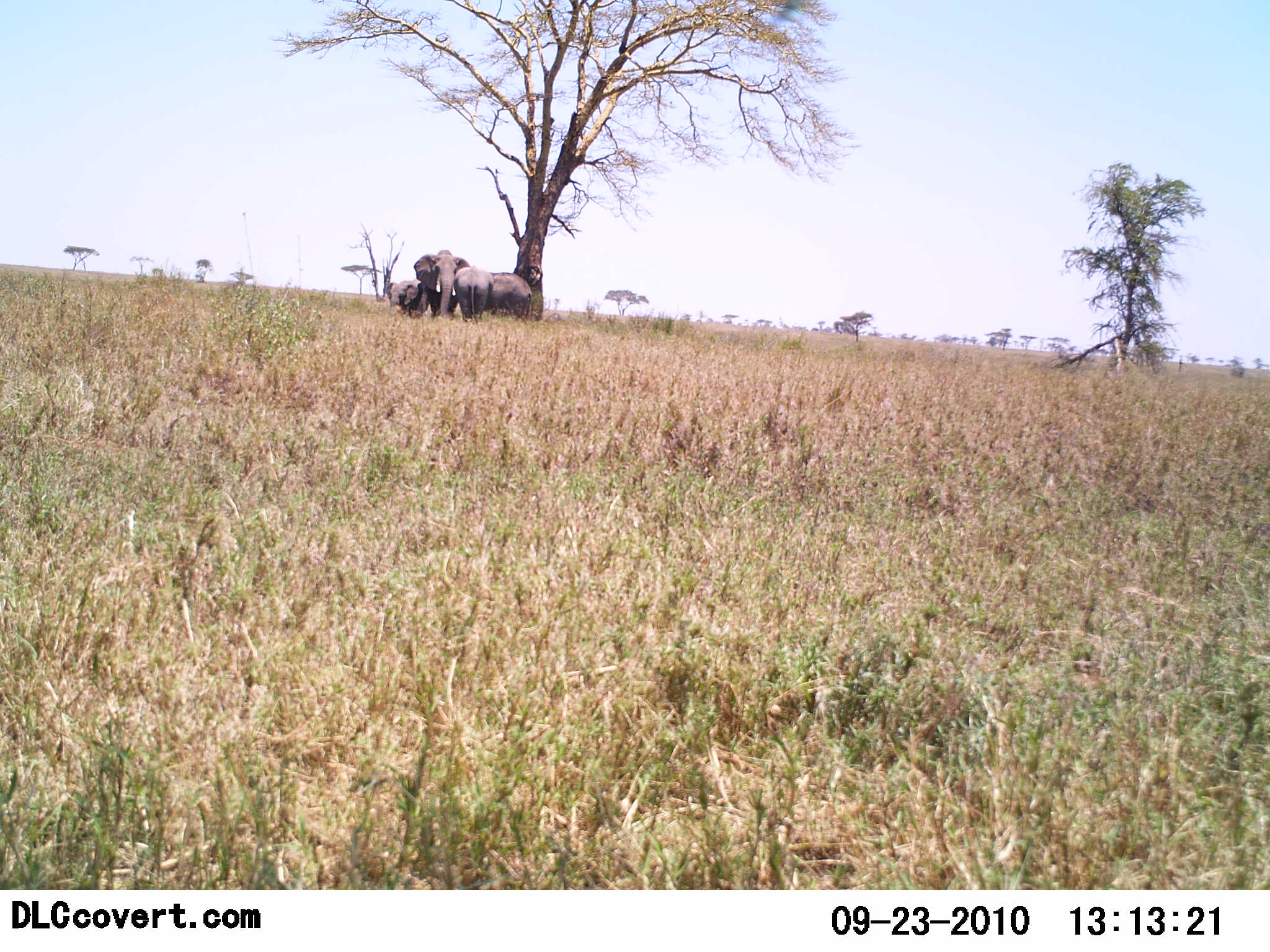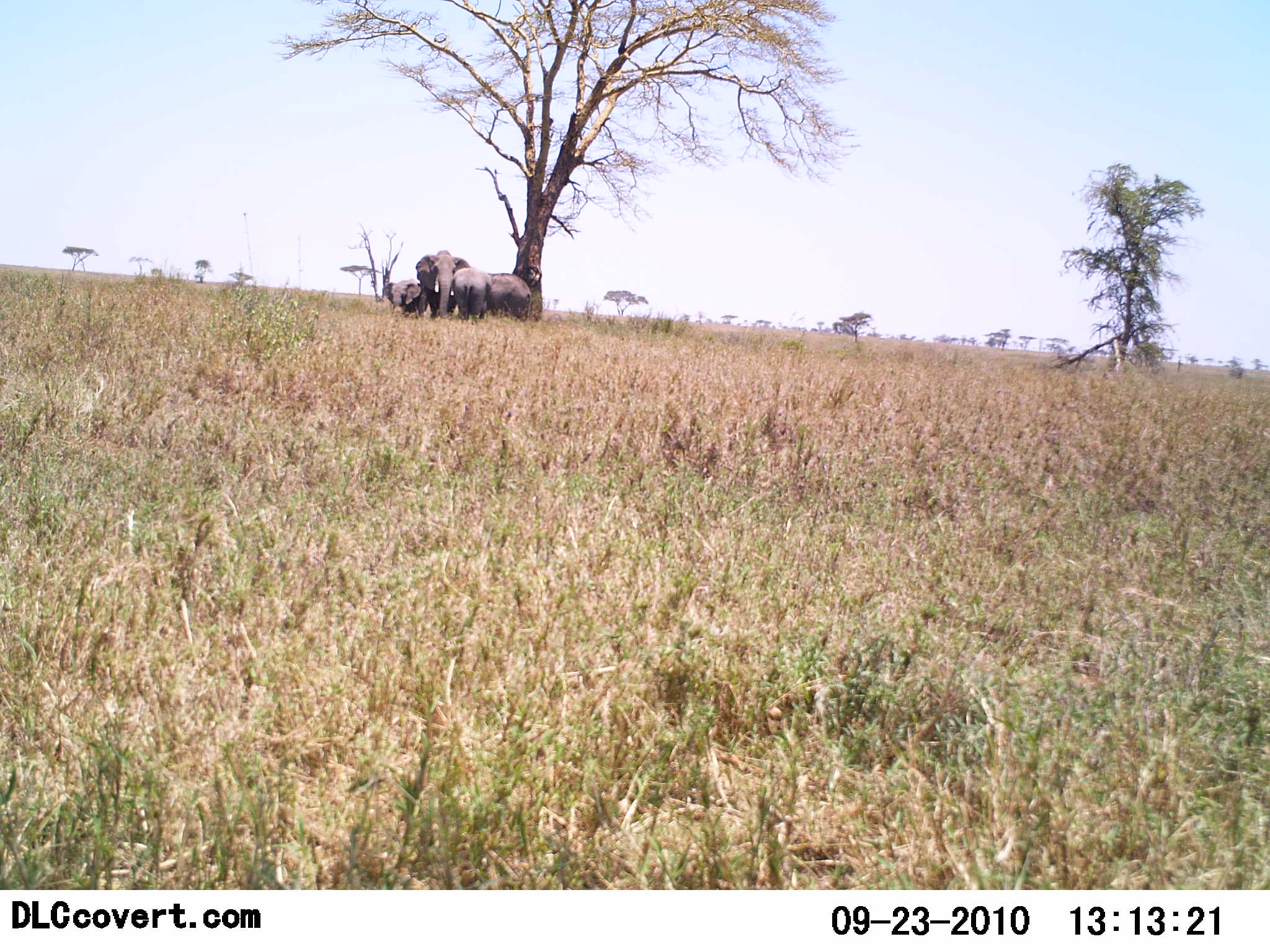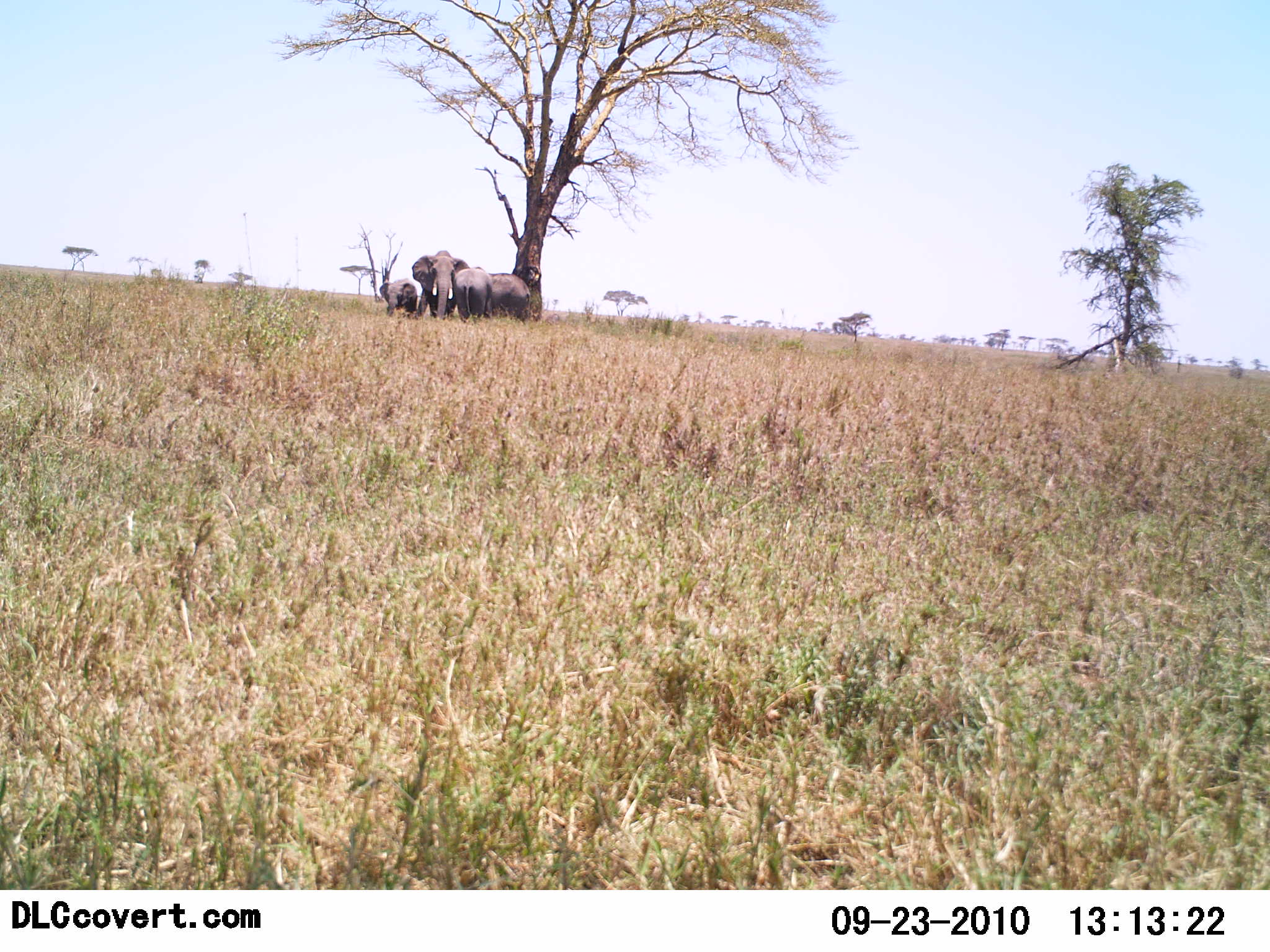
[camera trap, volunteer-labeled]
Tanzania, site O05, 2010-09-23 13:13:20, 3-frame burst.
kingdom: Animalia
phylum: Chordata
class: Mammalia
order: Proboscidea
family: Elephantidae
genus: Loxodonta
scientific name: Loxodonta africana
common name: african bush elephant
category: elephant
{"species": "elephant (african bush elephant) (Loxodonta africana)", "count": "4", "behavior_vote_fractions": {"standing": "95%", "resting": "20%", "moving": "0%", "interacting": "25%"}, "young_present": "60%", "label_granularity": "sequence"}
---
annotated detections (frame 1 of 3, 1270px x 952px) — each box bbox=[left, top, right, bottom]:
animal: bbox=[413, 249, 470, 321]; bbox=[453, 266, 494, 325]; bbox=[490, 272, 532, 323]; bbox=[385, 280, 432, 322]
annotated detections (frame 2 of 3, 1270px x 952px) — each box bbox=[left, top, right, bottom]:
animal: bbox=[415, 249, 471, 321]; bbox=[451, 267, 492, 325]; bbox=[486, 272, 532, 323]; bbox=[384, 280, 429, 322]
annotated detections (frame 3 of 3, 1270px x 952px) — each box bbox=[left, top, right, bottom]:
animal: bbox=[412, 250, 470, 321]; bbox=[453, 267, 494, 325]; bbox=[488, 272, 531, 323]; bbox=[380, 280, 417, 322]